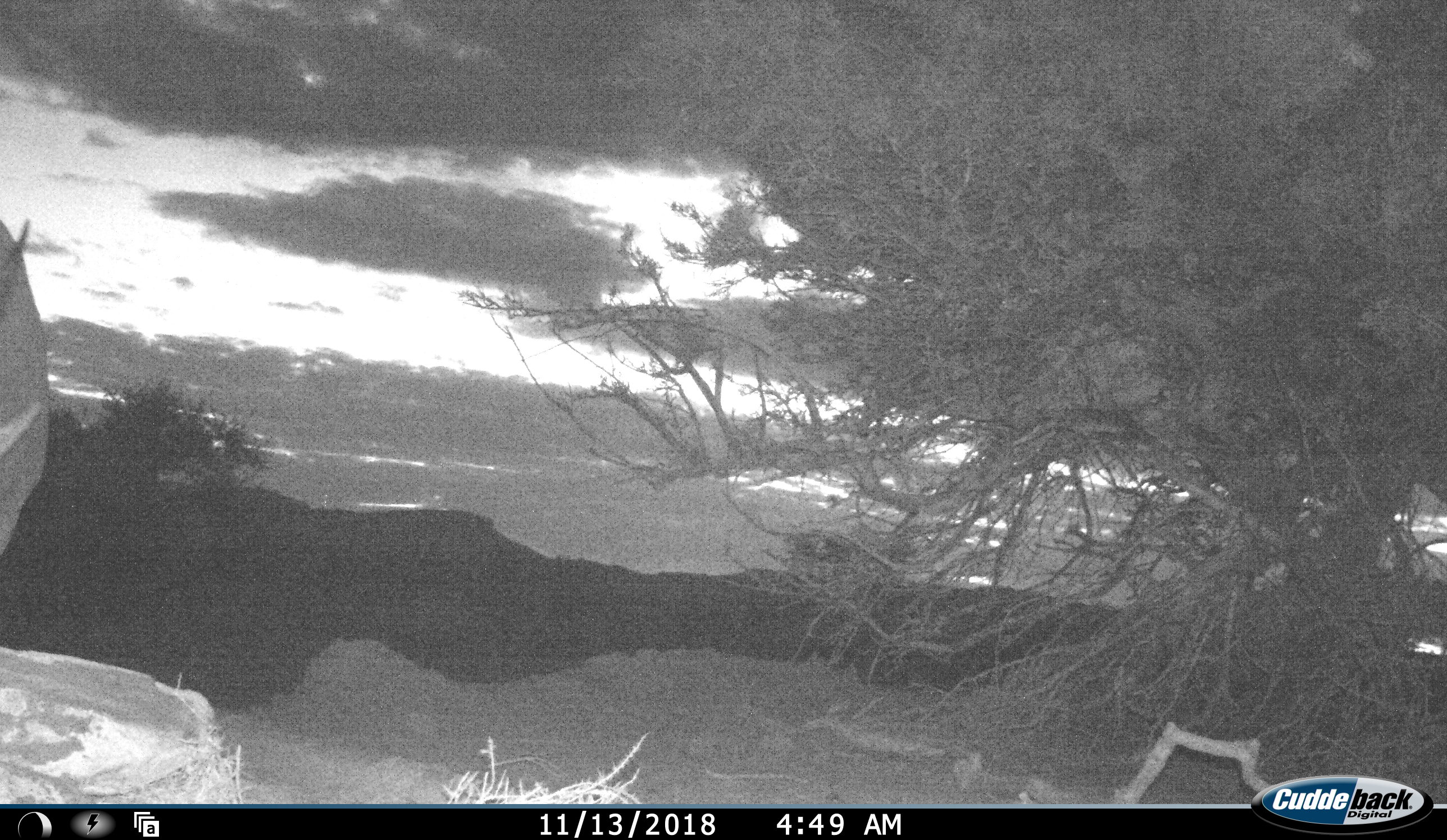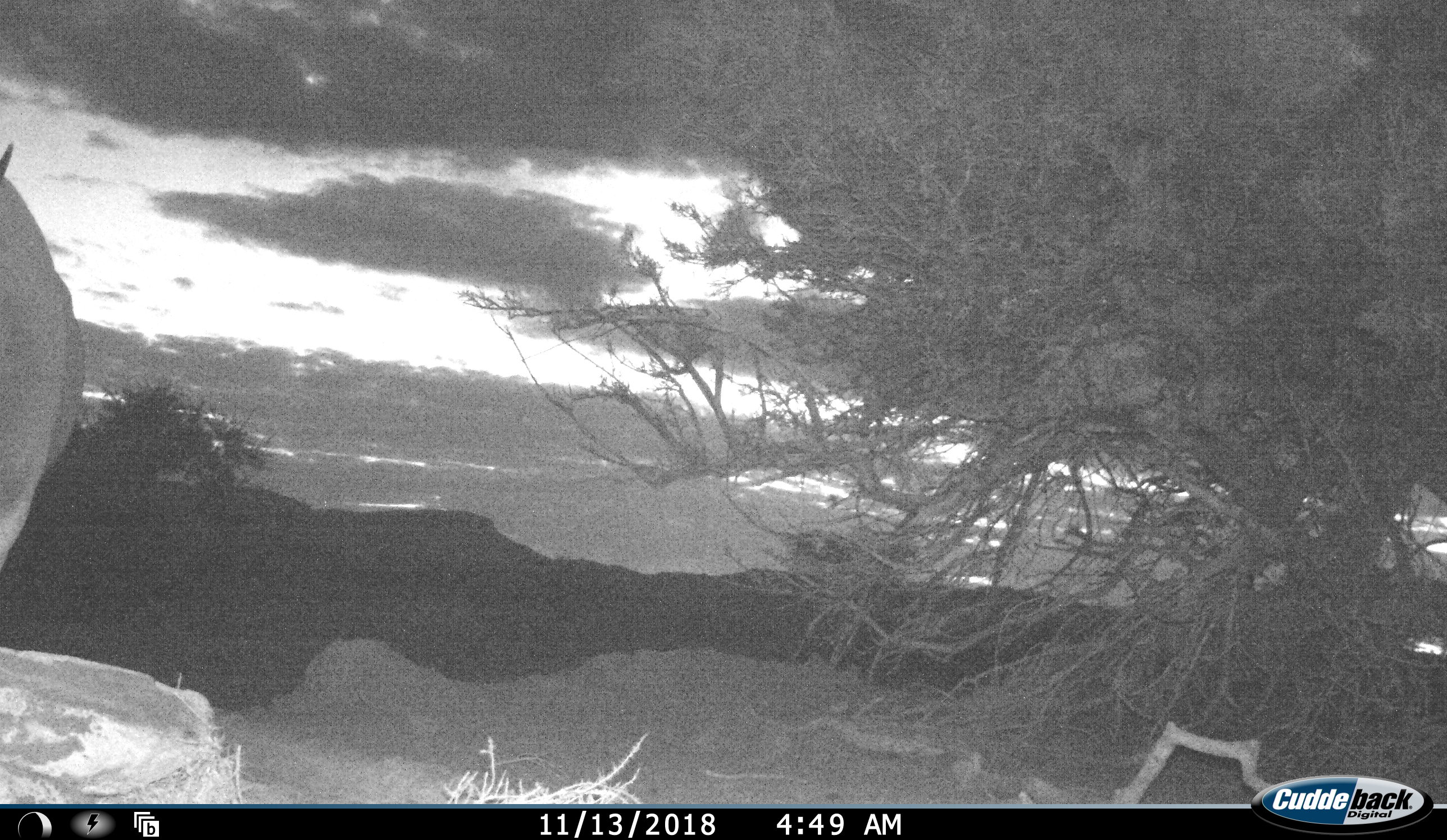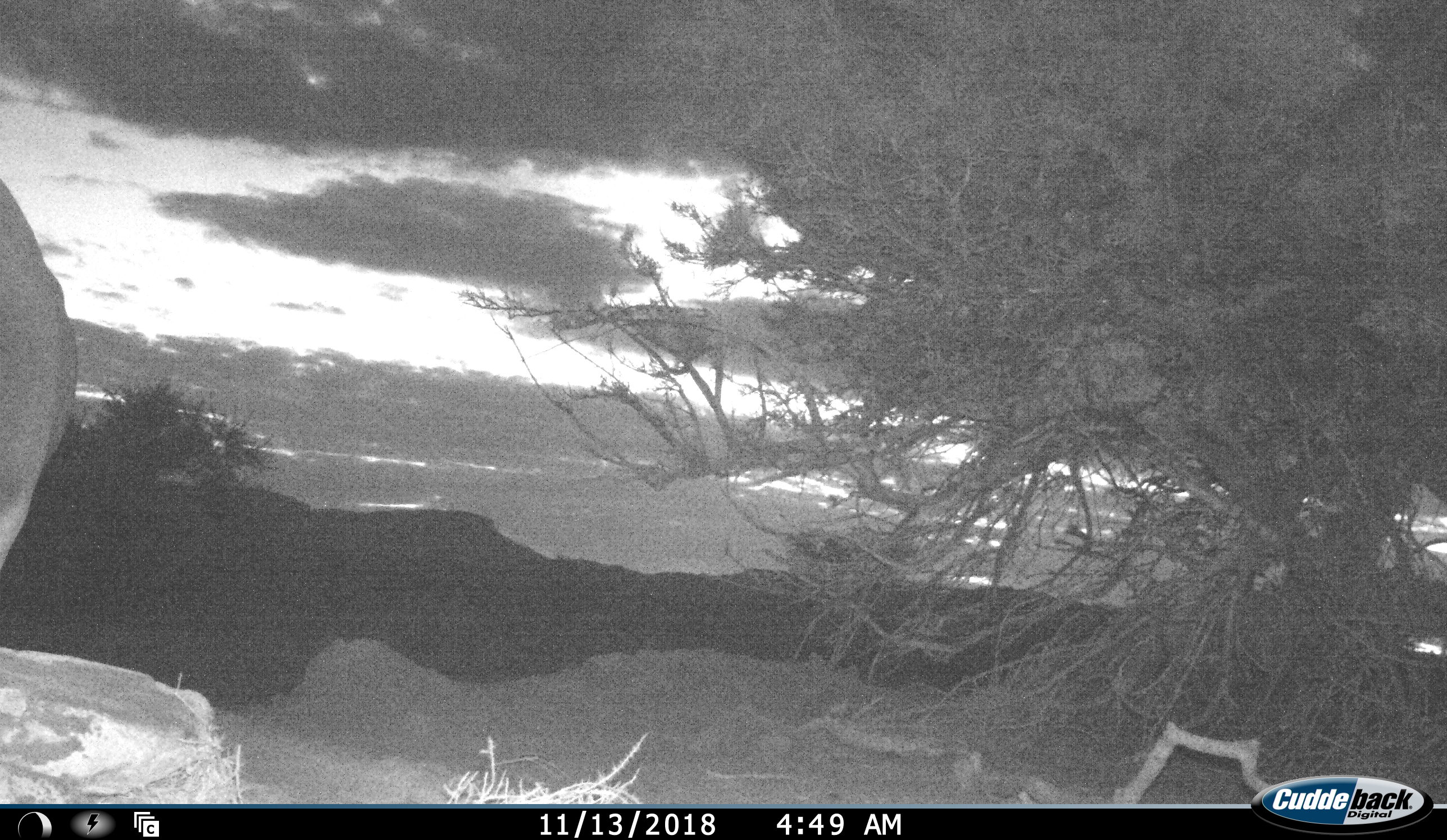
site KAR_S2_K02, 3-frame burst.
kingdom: Animalia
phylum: Chordata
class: Mammalia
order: Artiodactyla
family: Bovidae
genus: Tragelaphus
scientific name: Tragelaphus oryx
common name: eland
Eland (Tragelaphus oryx), count 1. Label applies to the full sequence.